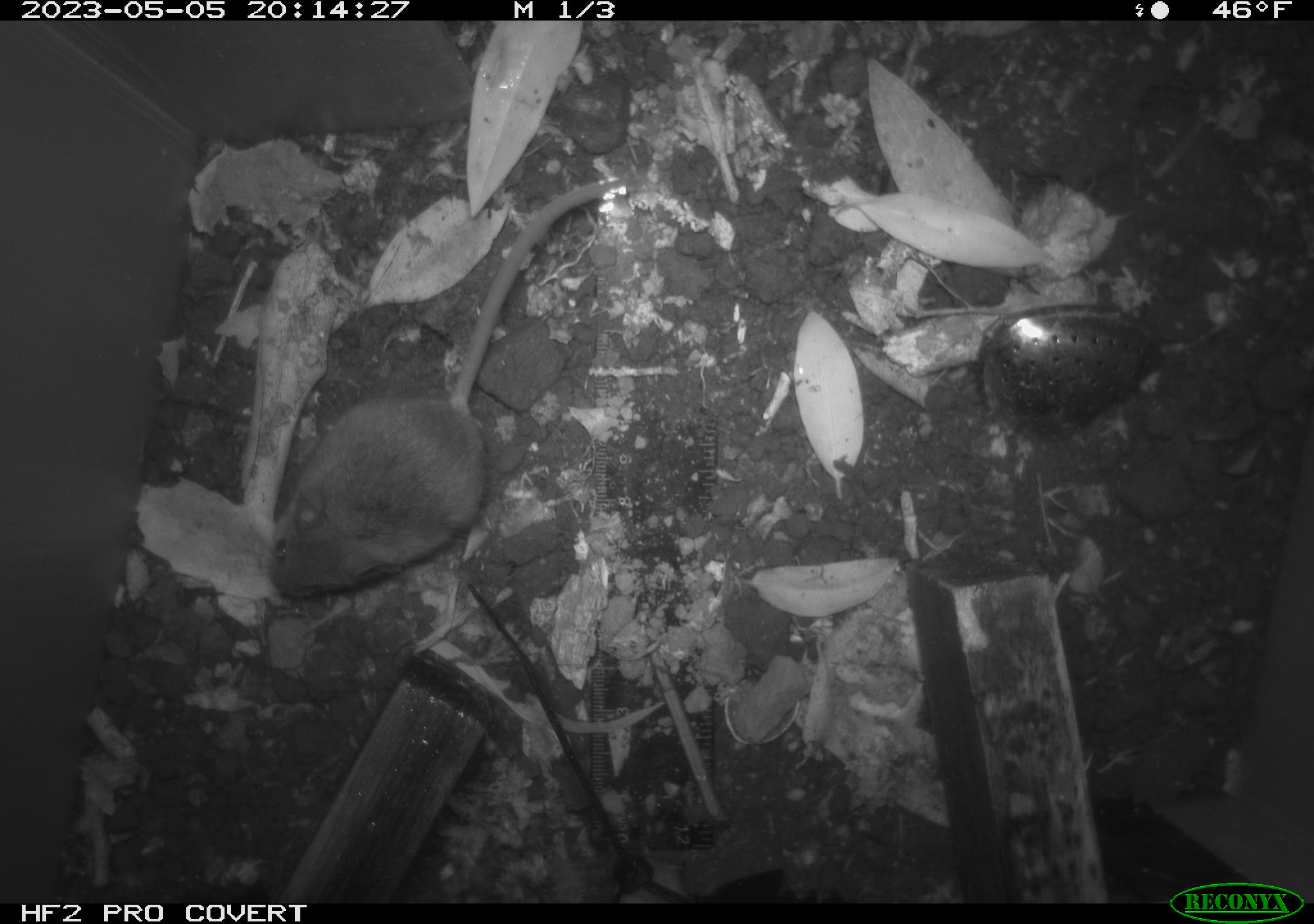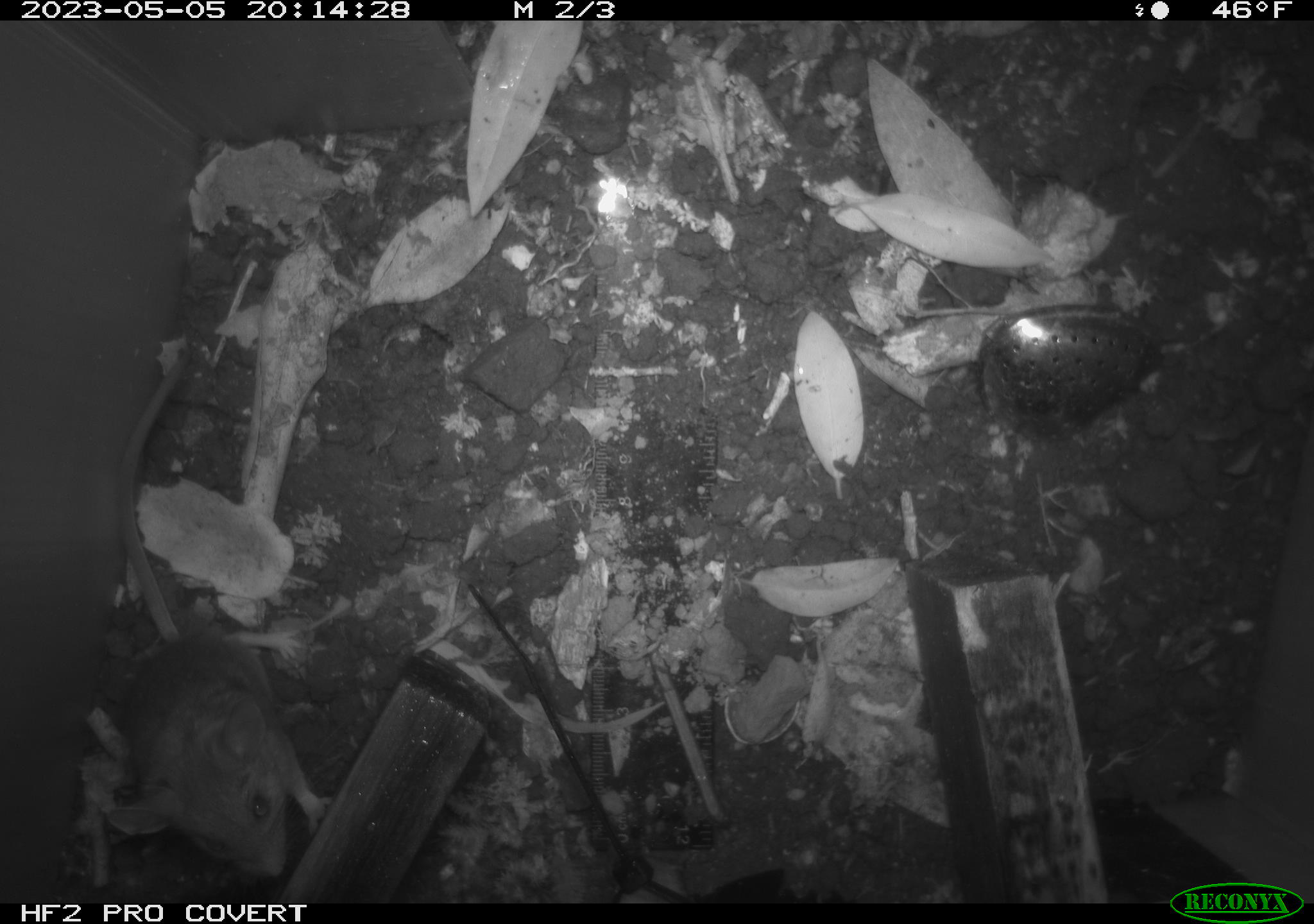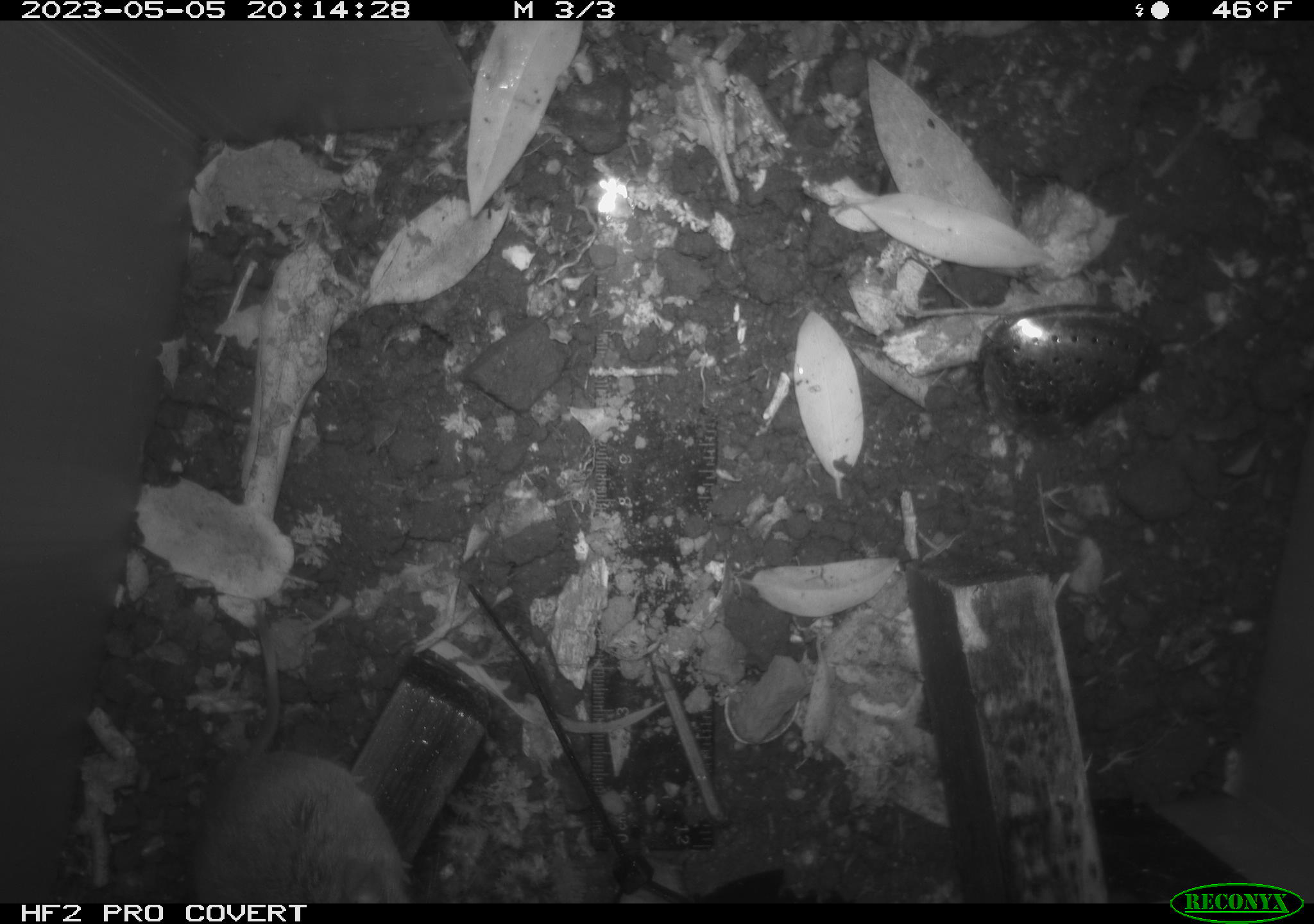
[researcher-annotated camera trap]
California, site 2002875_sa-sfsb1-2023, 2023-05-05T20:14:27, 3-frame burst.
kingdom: Animalia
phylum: Chordata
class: Mammalia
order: Rodentia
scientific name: Rodentia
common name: mouse species